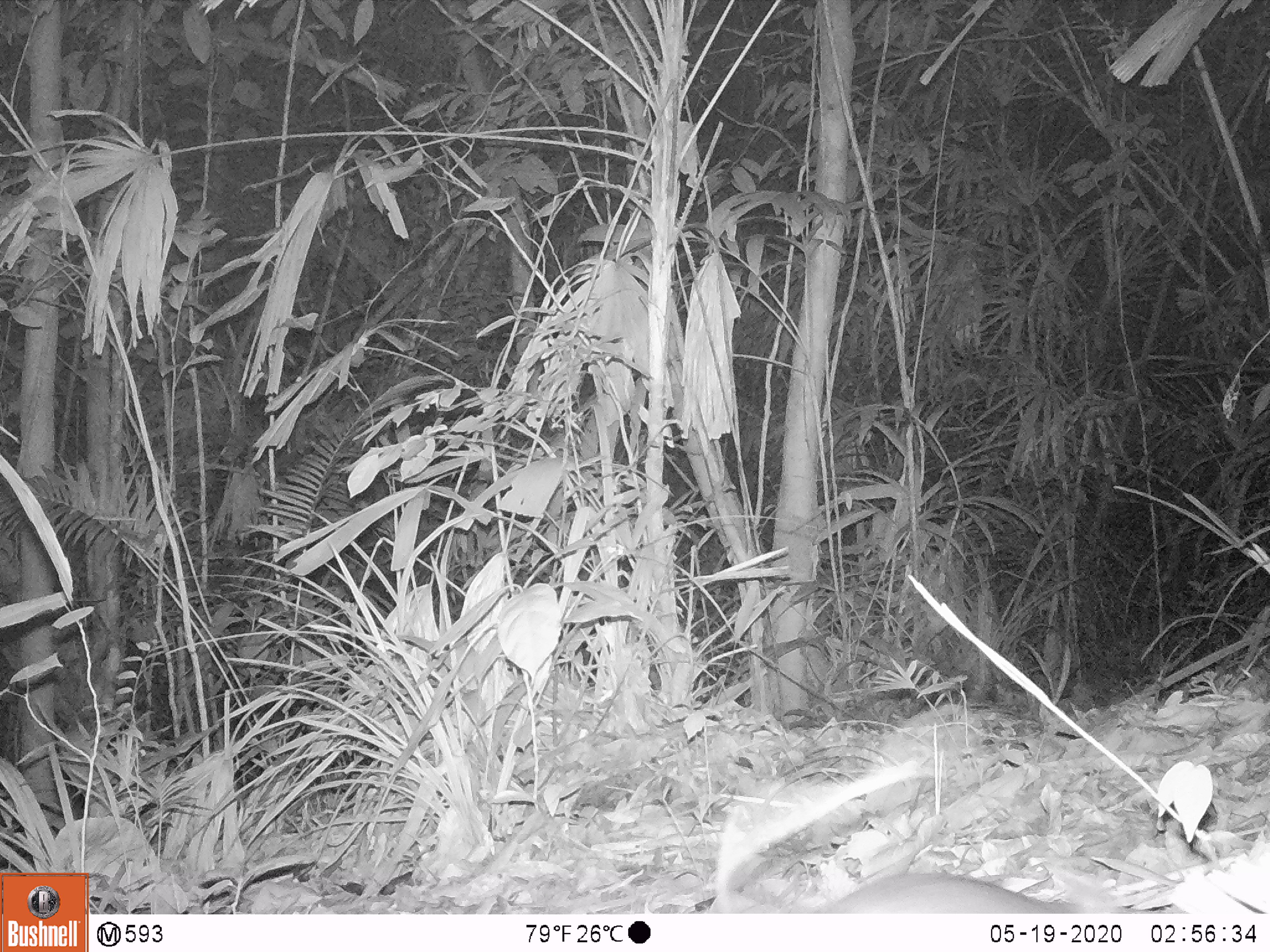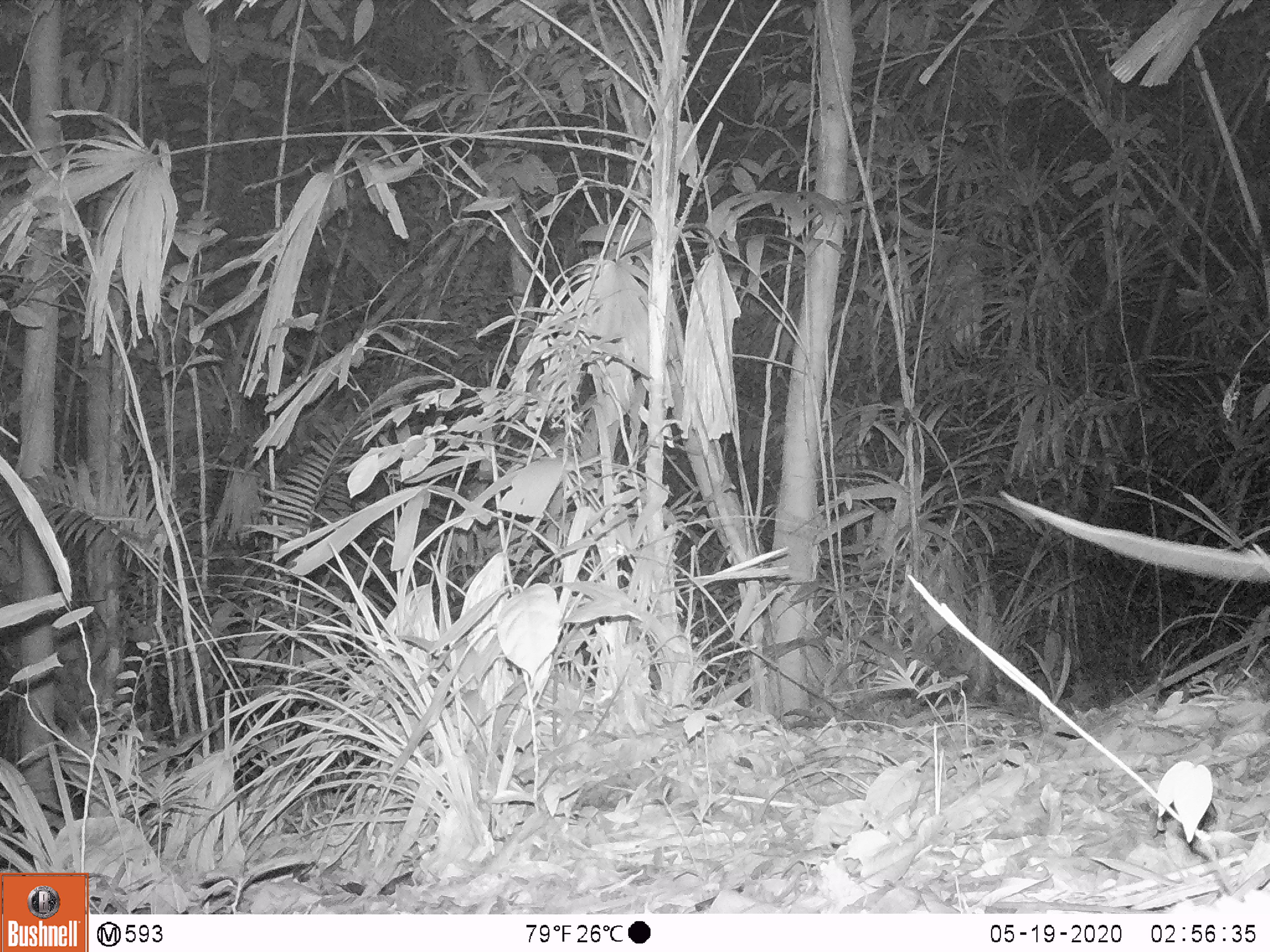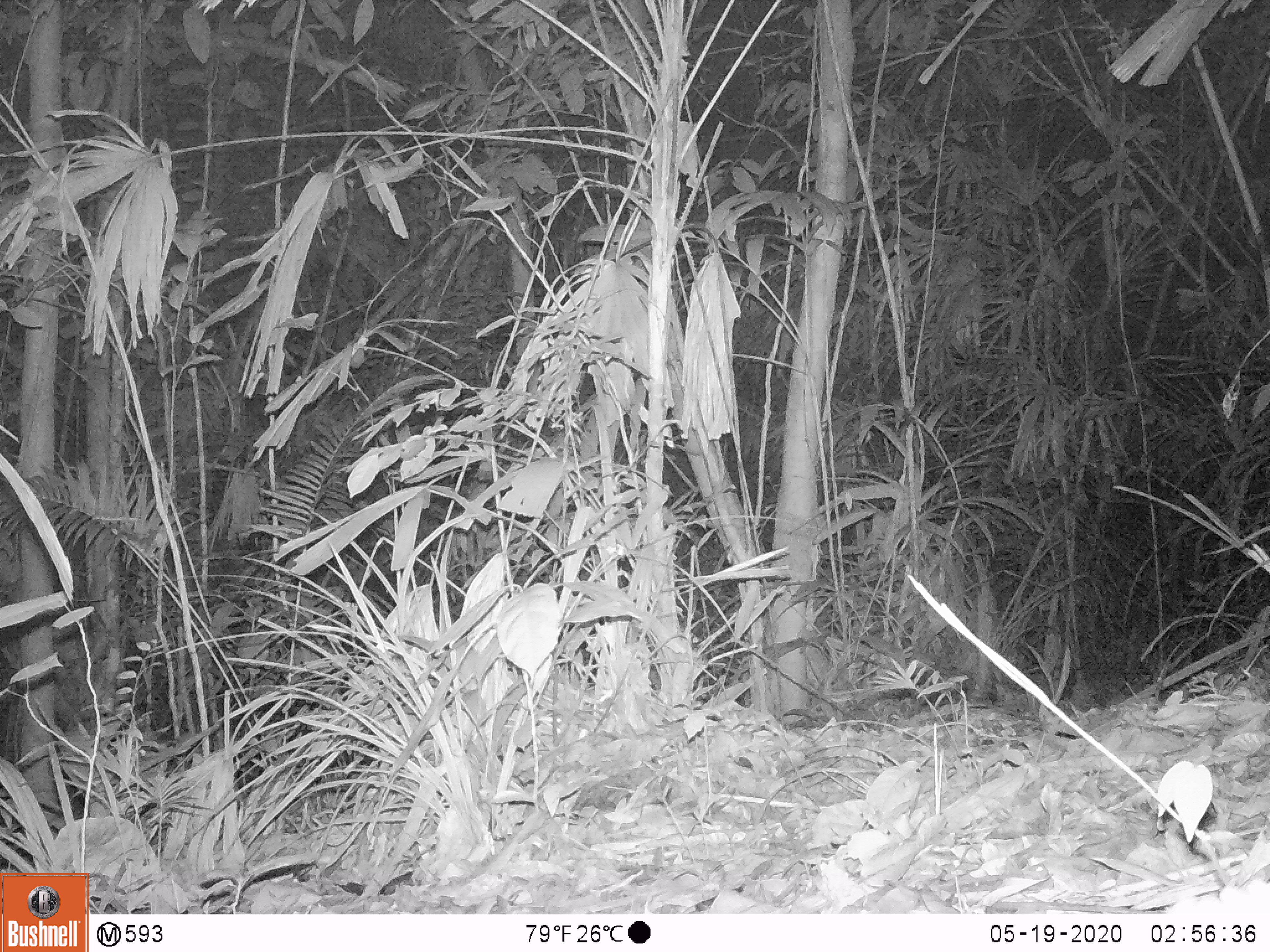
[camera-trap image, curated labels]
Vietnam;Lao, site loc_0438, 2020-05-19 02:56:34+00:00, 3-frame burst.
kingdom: Animalia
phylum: Chordata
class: Mammalia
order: Rodentia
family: Muridae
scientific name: Muridae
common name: old-world mice and rats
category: unidentified murid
Unidentified murid (old-world mice and rats) (Muridae). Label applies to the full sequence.